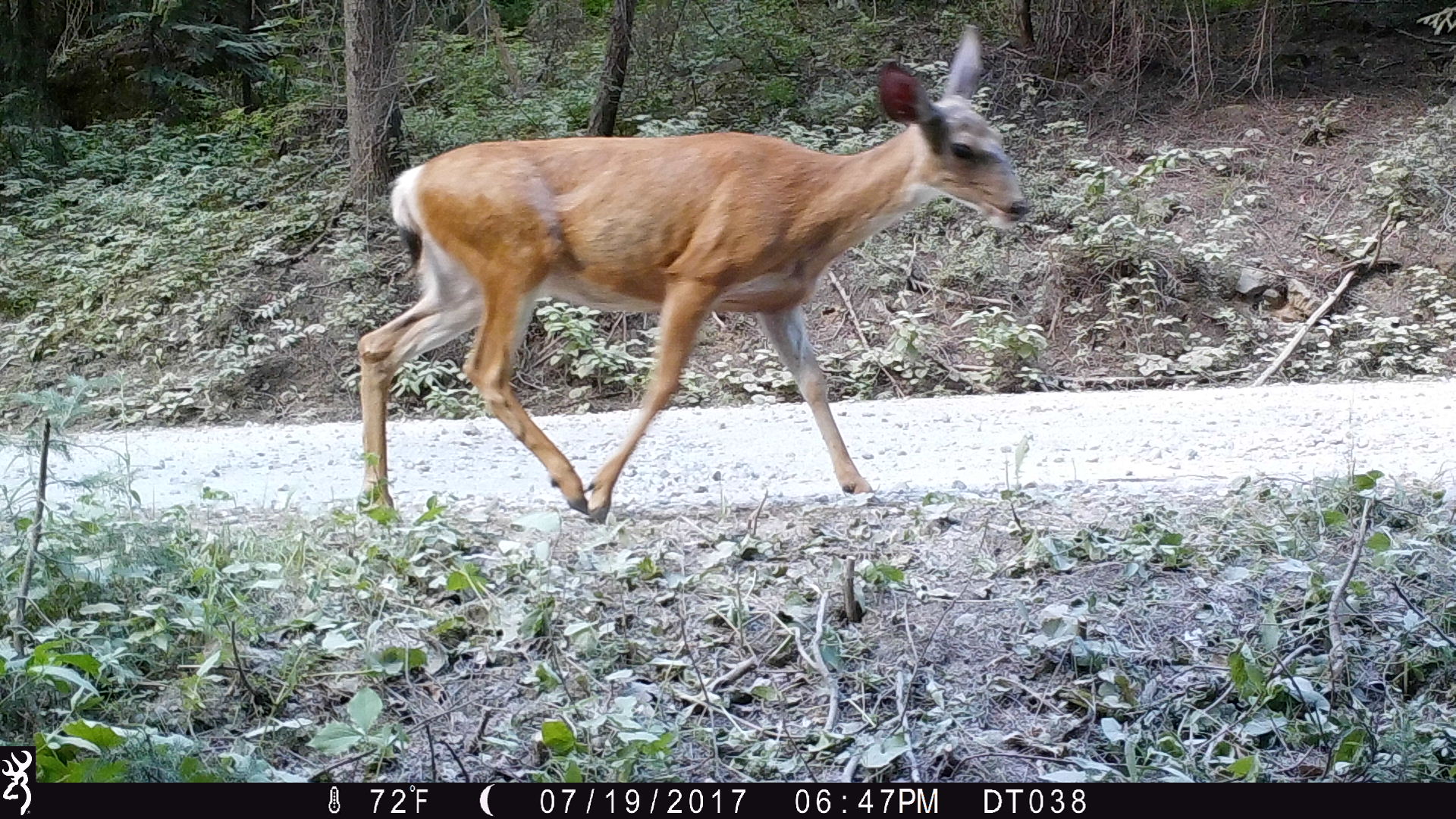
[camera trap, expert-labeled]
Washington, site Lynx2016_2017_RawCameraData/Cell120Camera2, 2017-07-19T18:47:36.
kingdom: Animalia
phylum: Chordata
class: Mammalia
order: Artiodactyla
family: Cervidae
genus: Odocoileus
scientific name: Odocoileus hemionus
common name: mule deer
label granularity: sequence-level